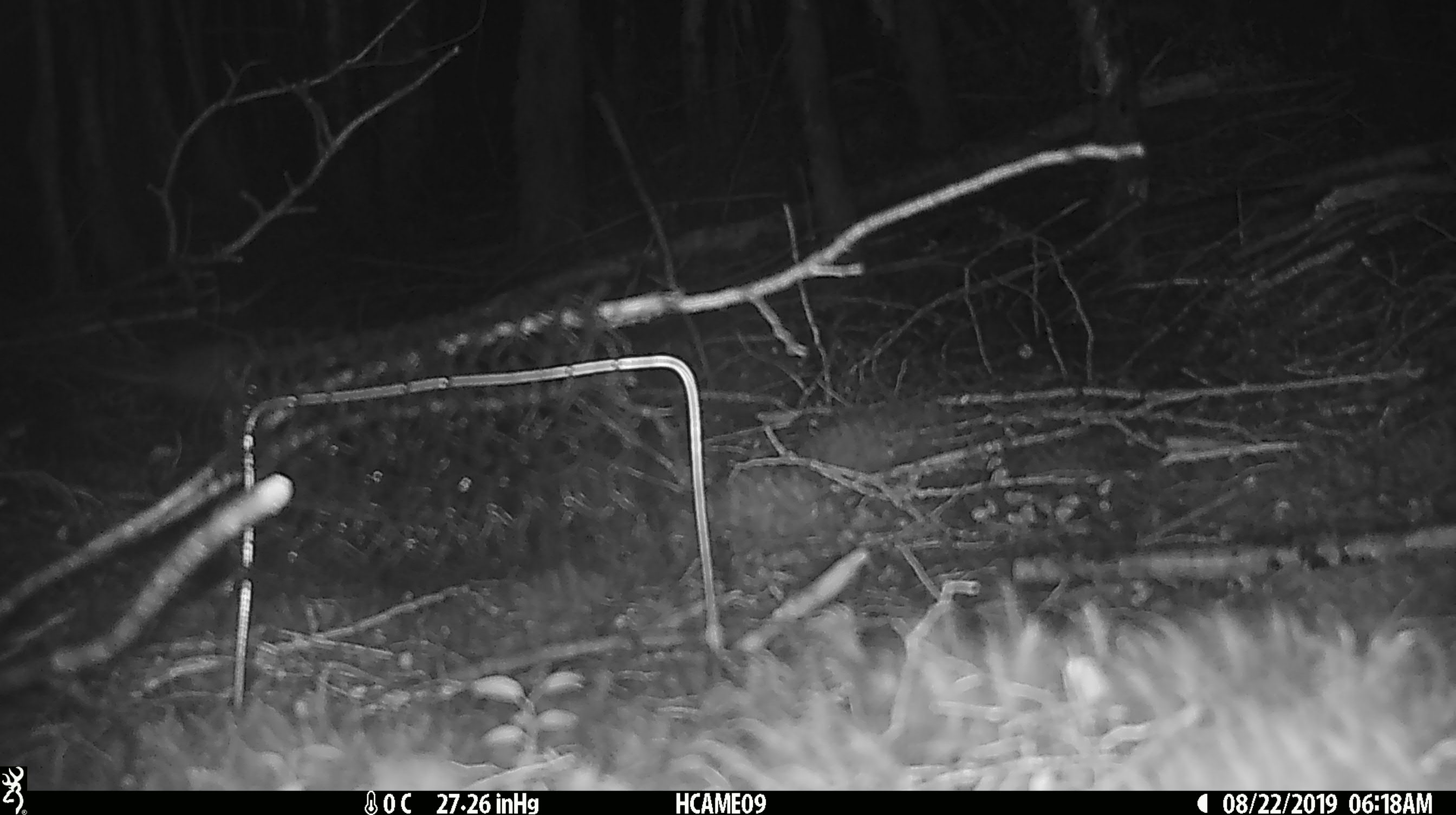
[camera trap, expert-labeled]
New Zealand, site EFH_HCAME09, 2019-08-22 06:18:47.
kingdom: Animalia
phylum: Chordata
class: Mammalia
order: Rodentia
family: Muridae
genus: Rattus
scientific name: Rattus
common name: rat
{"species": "rat (Rattus)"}